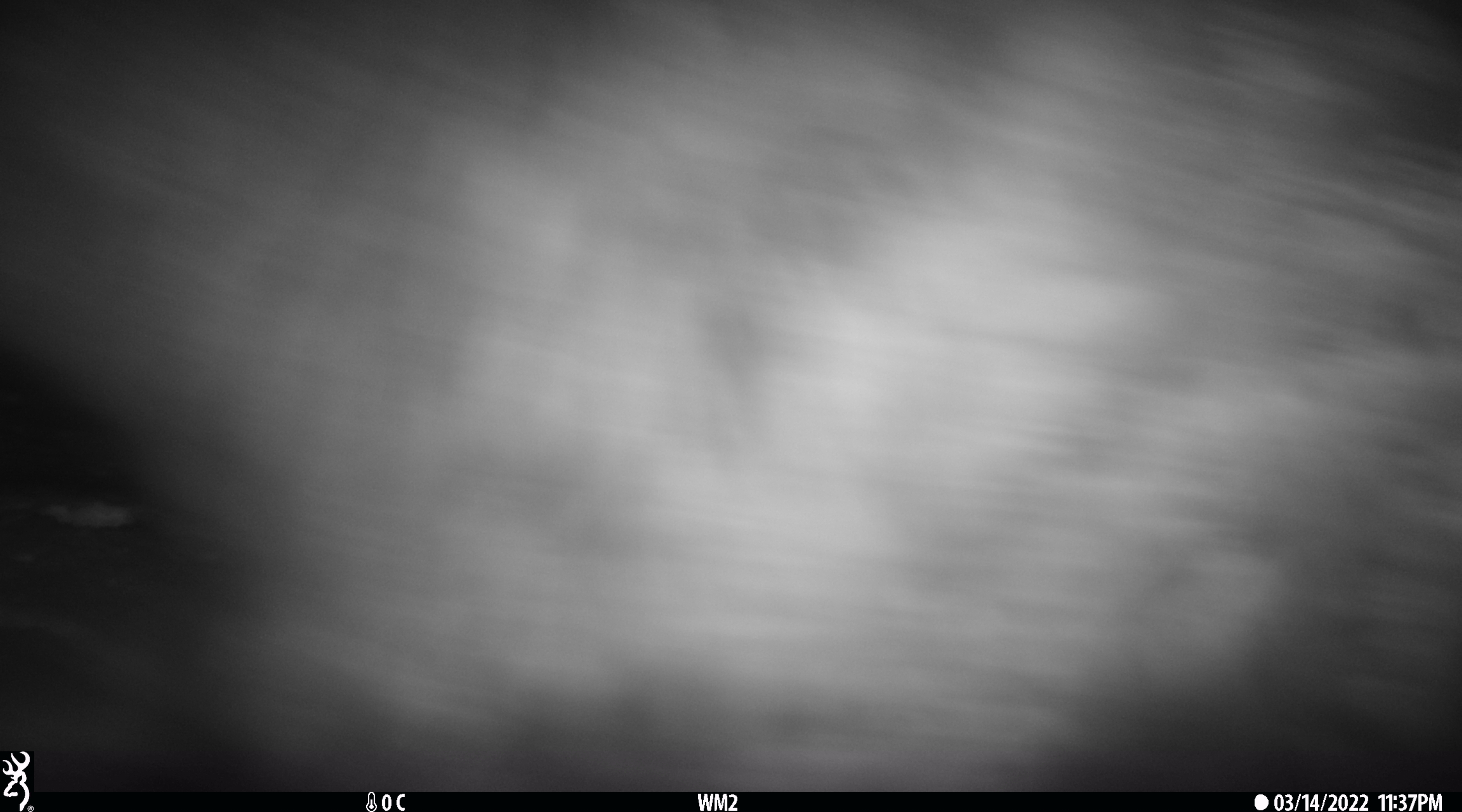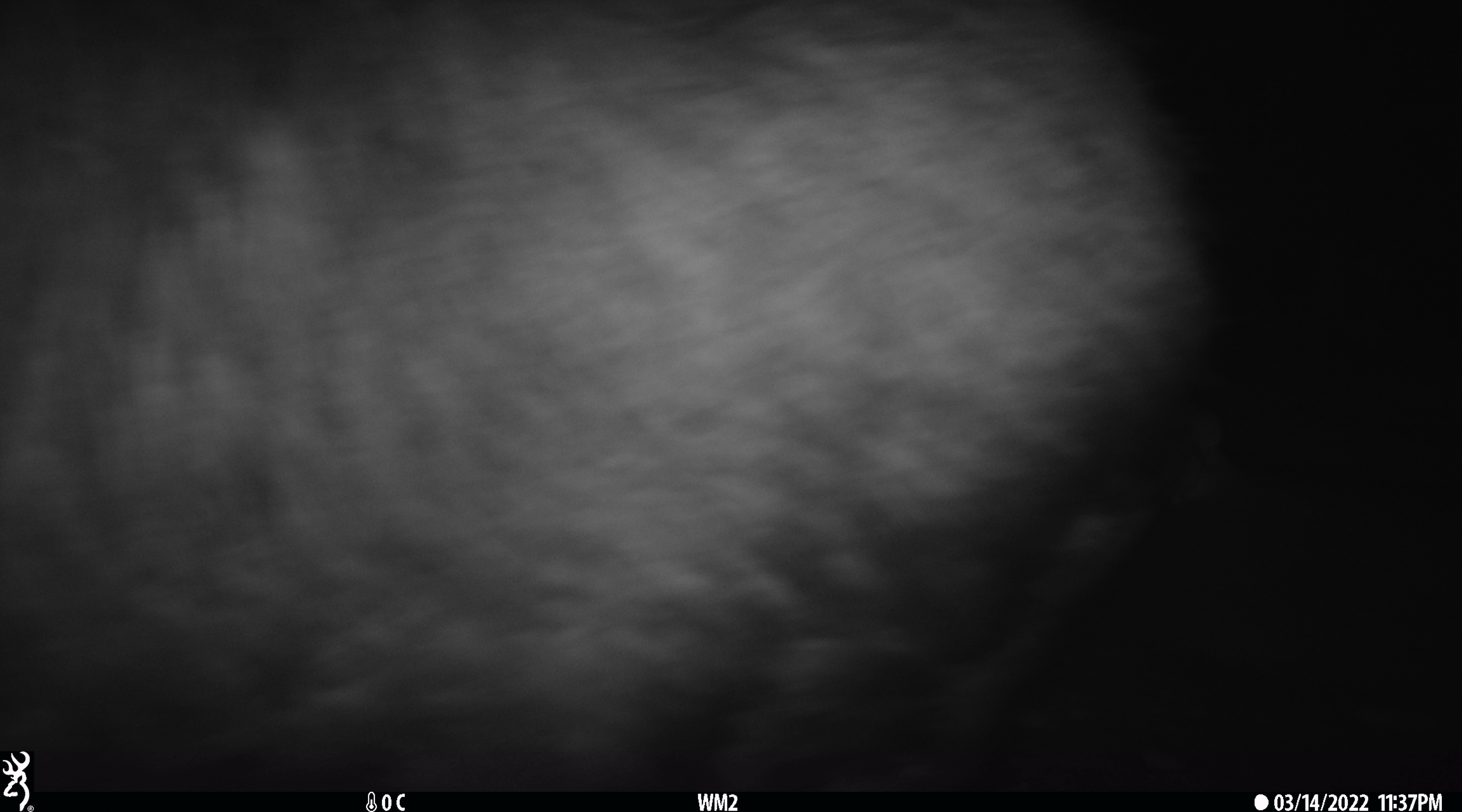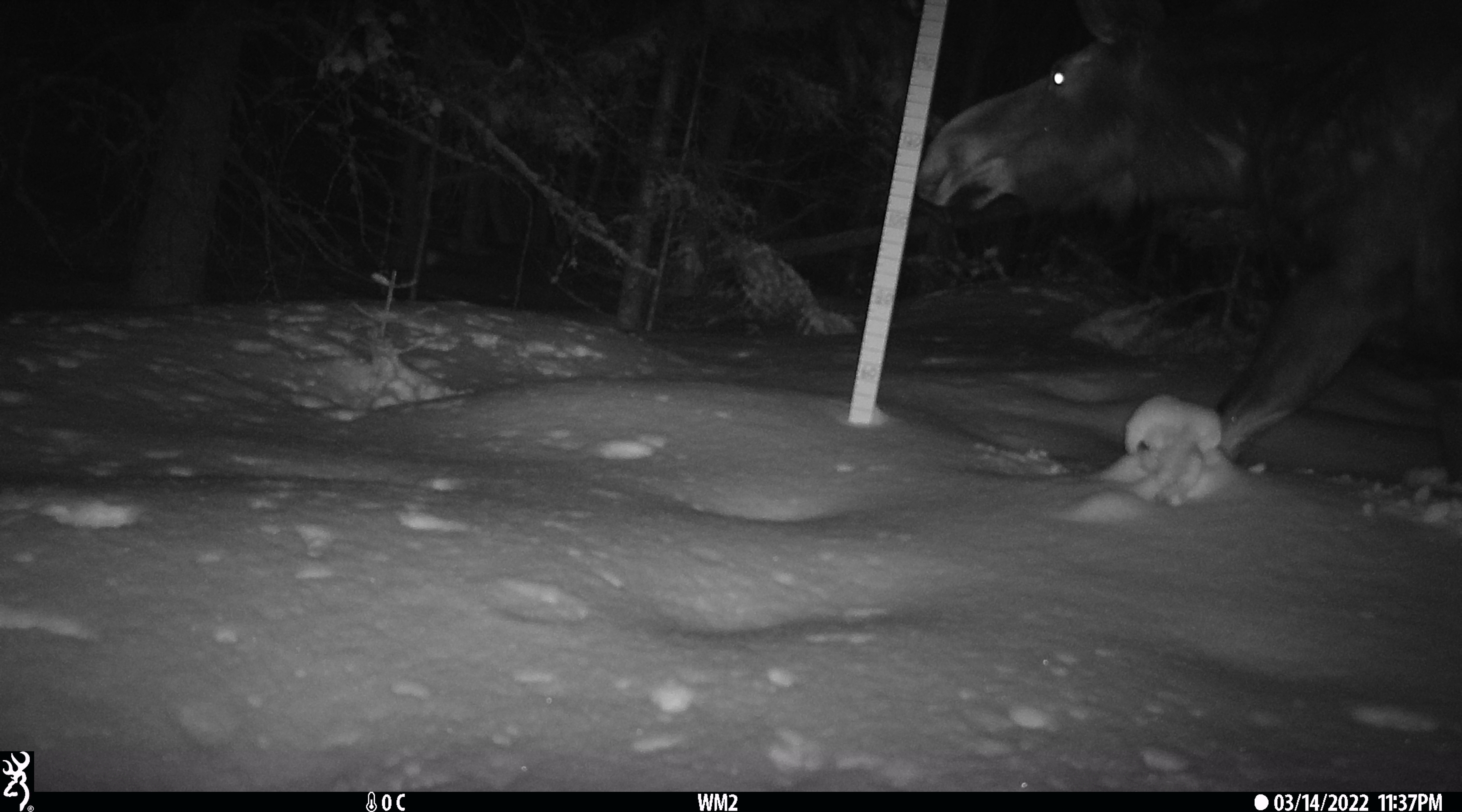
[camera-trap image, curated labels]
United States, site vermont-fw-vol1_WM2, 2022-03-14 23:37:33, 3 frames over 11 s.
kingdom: Animalia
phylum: Chordata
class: Mammalia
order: Artiodactyla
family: Cervidae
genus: Alces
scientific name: Alces alces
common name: moose